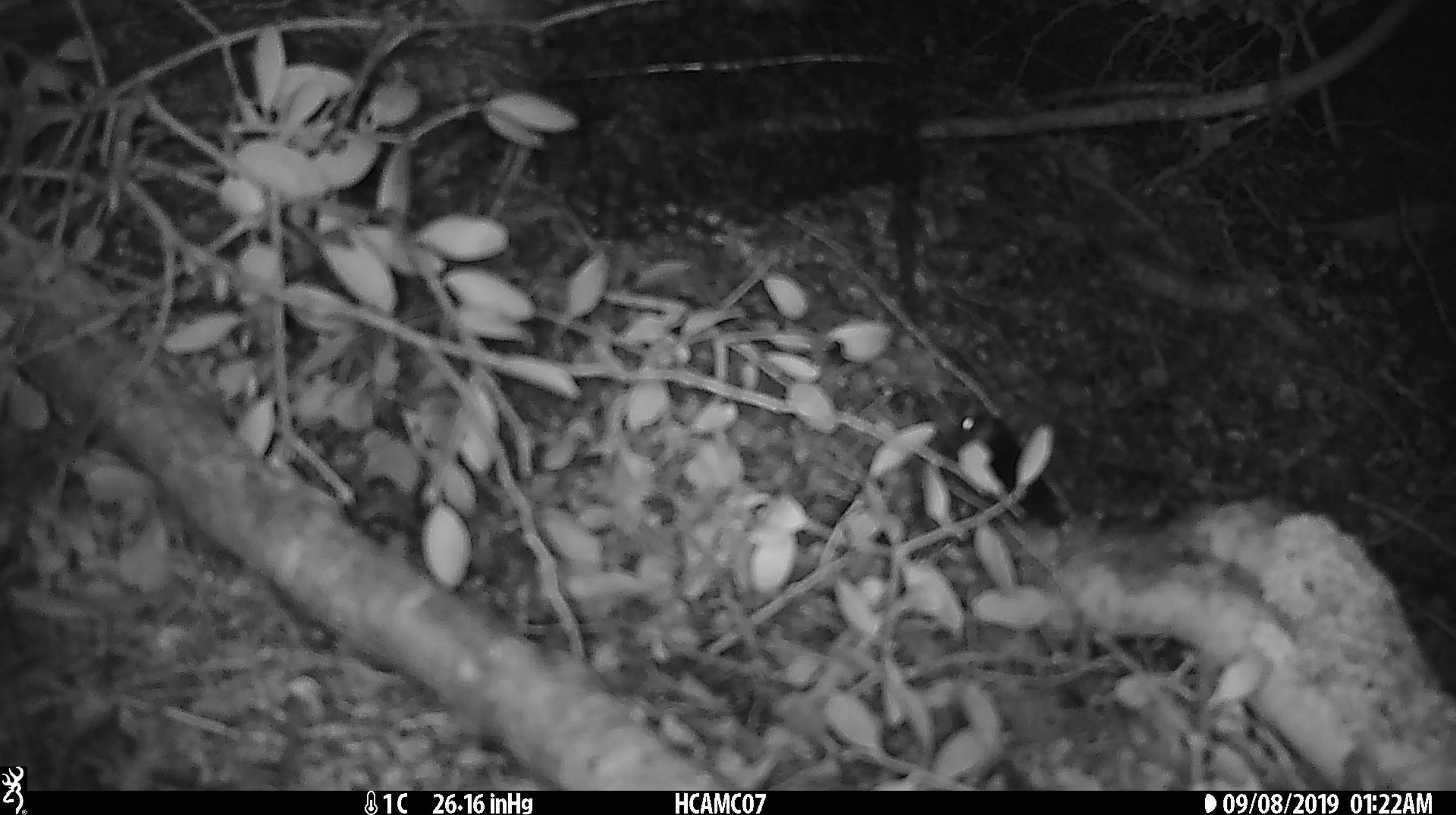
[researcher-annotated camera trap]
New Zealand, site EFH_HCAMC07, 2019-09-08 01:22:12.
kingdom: Animalia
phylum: Chordata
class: Mammalia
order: Rodentia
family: Muridae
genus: Mus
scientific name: Mus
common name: mouse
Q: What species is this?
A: Mouse (Mus).